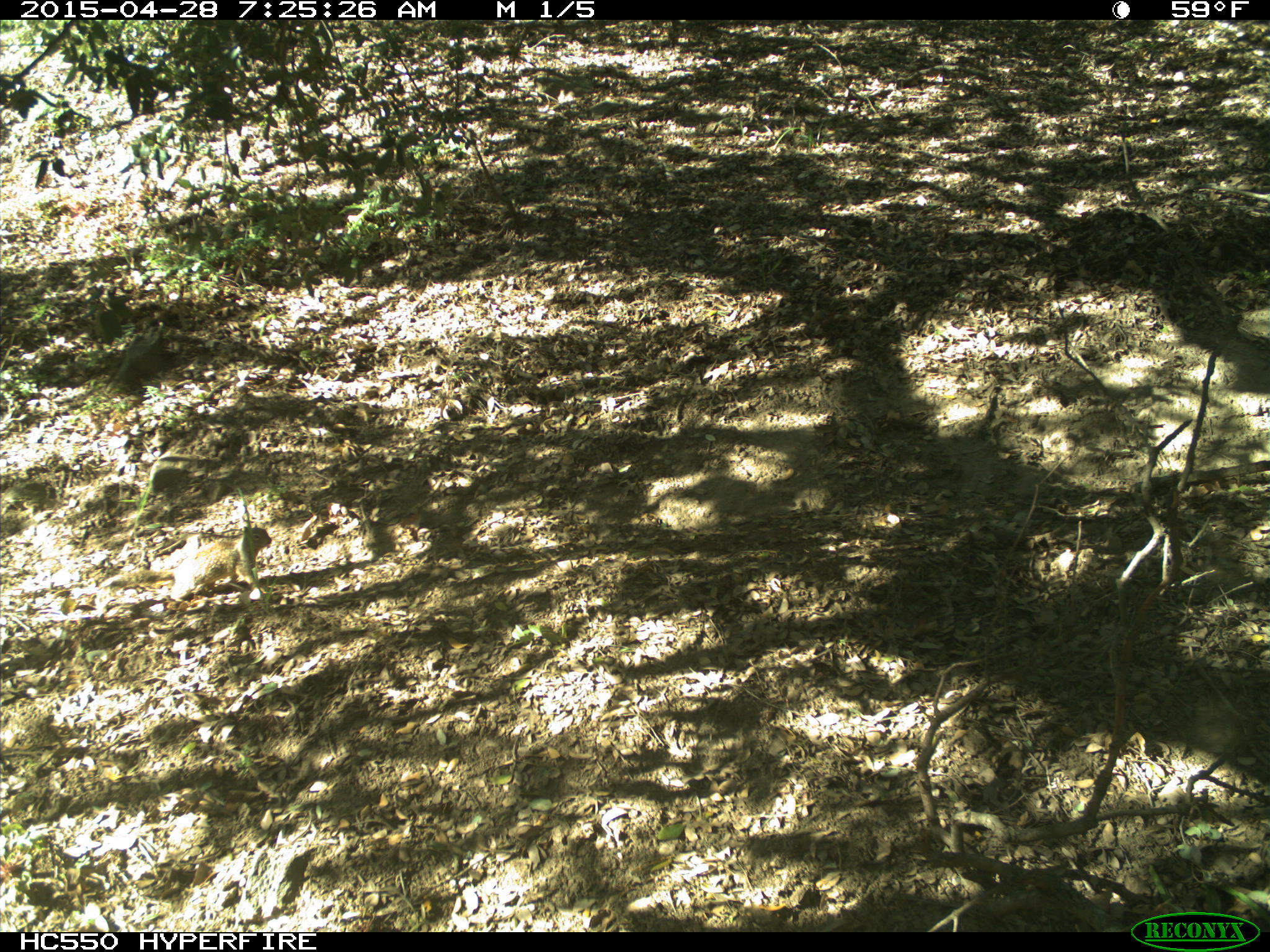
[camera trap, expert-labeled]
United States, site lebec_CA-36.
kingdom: Animalia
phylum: Chordata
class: Mammalia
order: Rodentia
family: Sciuridae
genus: Otospermophilus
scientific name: Otospermophilus beecheyi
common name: california ground squirrel